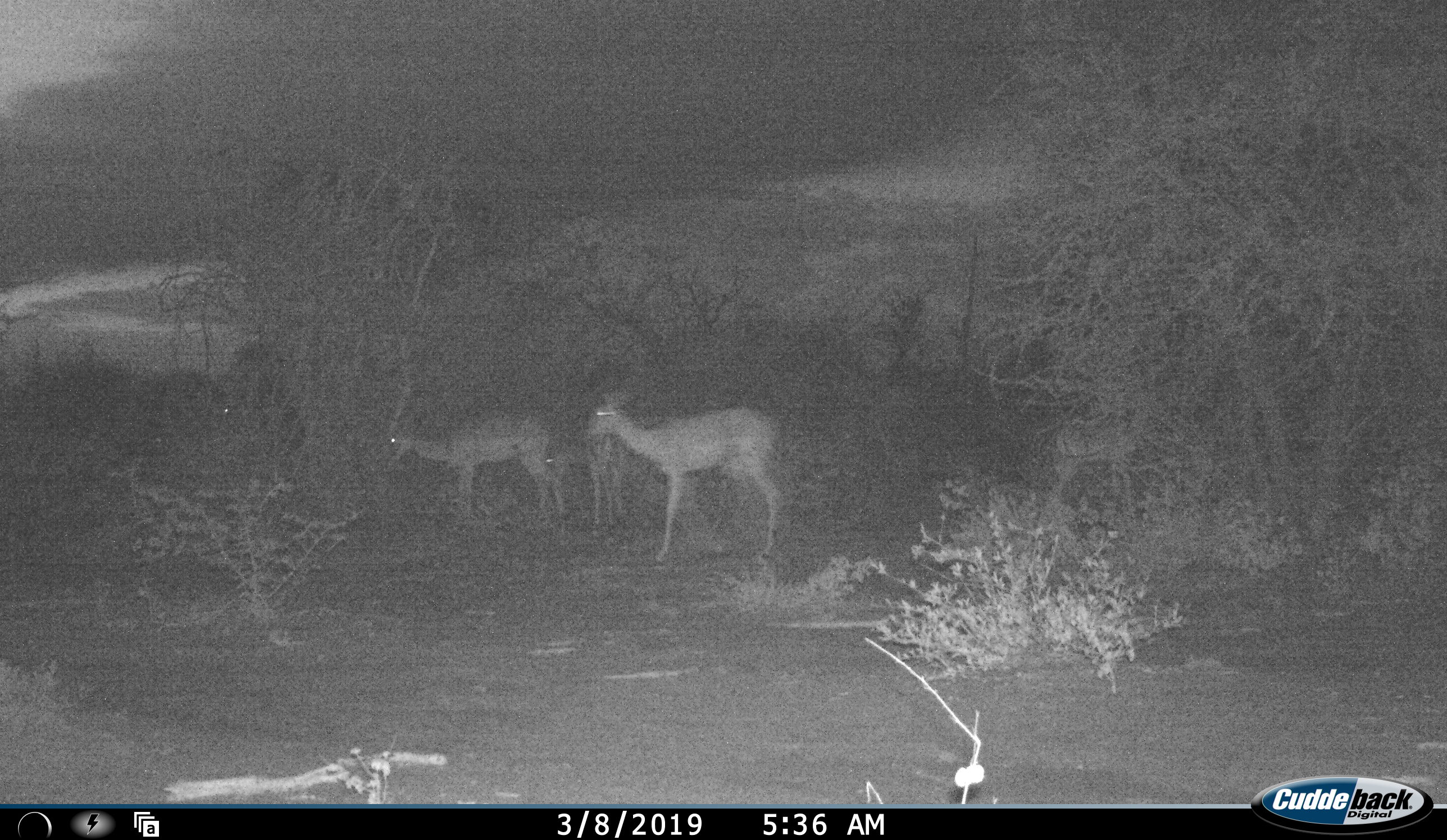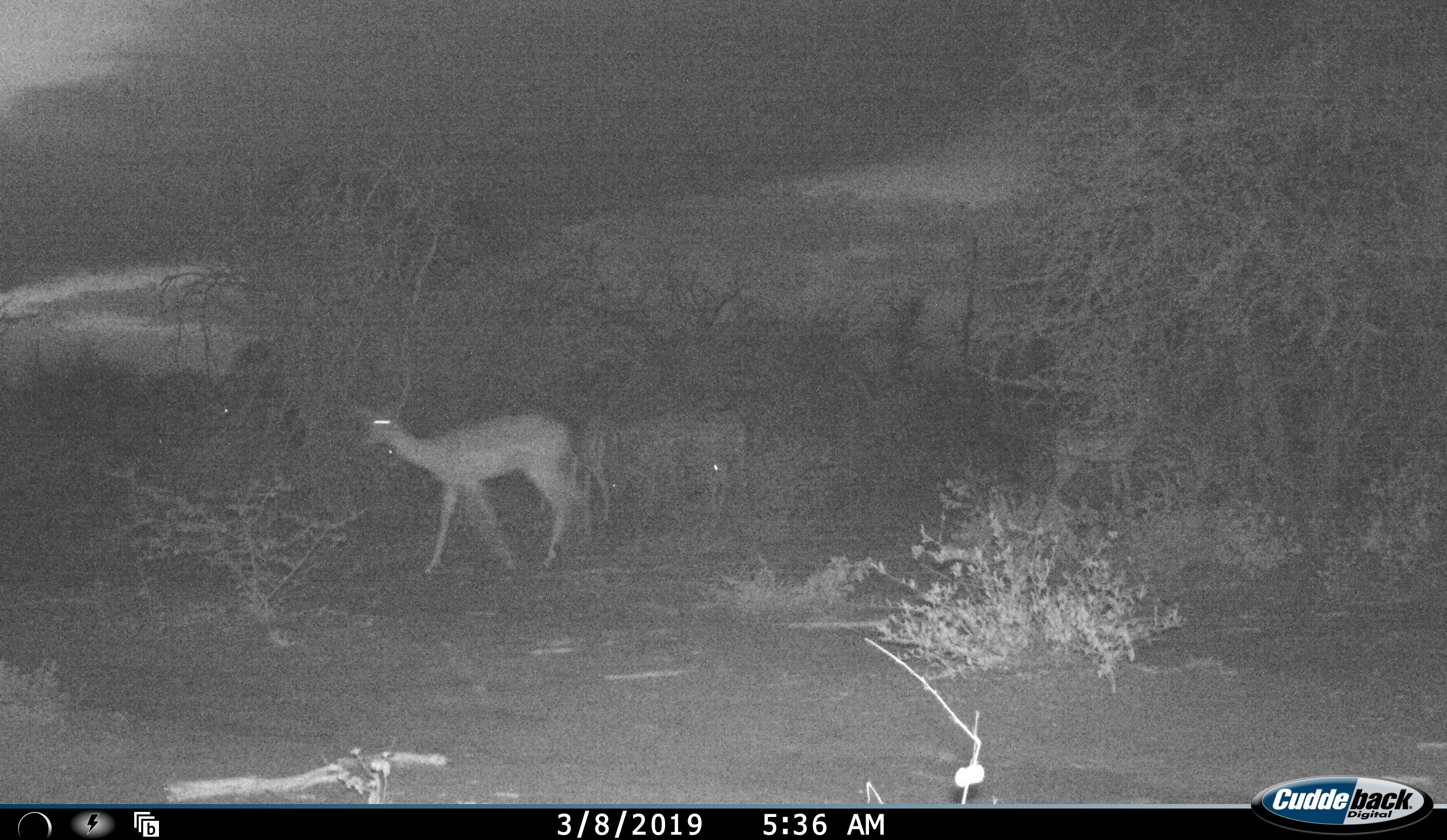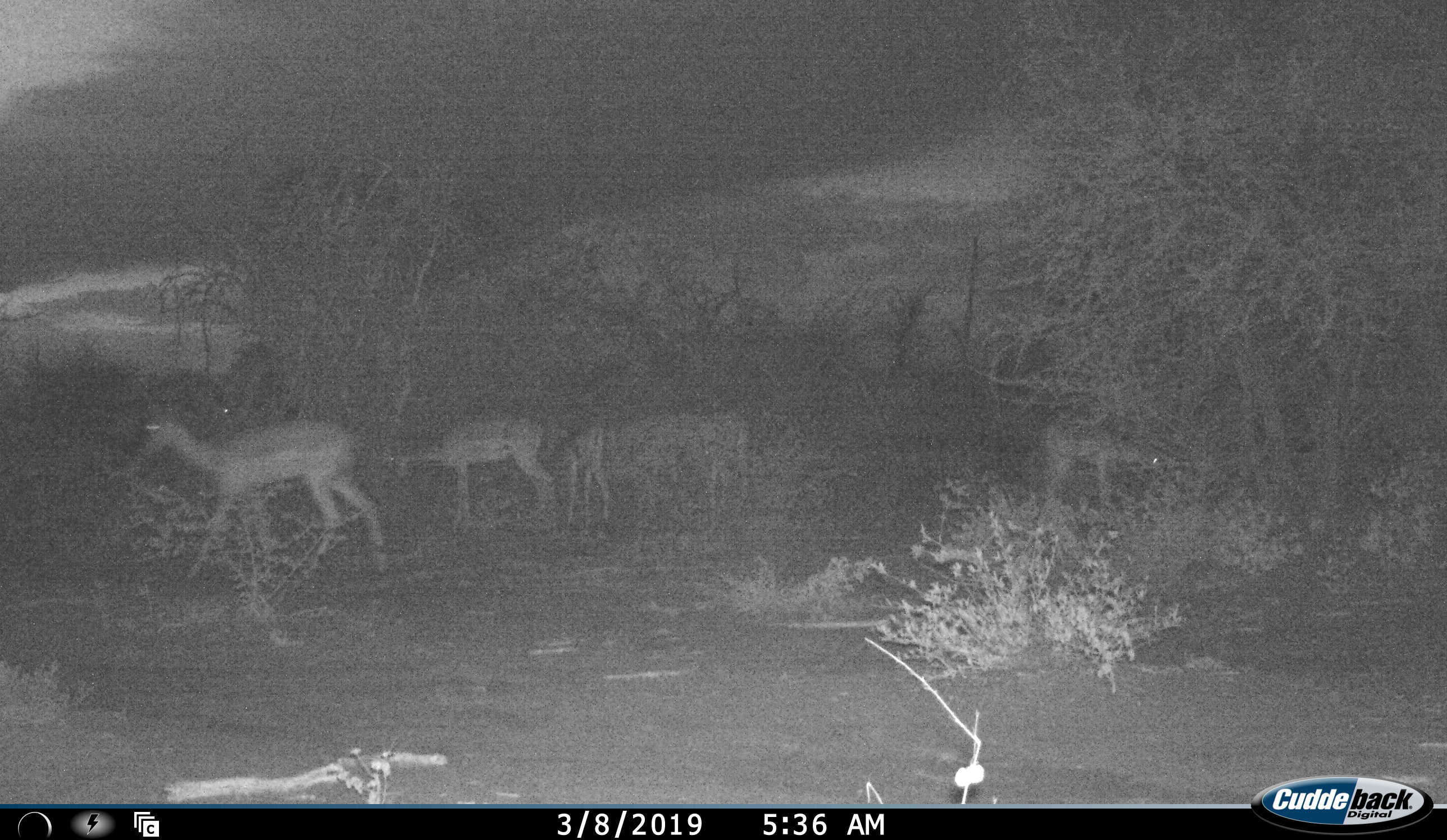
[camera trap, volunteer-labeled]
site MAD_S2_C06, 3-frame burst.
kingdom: Animalia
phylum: Chordata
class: Mammalia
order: Artiodactyla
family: Bovidae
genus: Aepyceros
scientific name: Aepyceros melampus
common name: impala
Impala (Aepyceros melampus), count 6. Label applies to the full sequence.